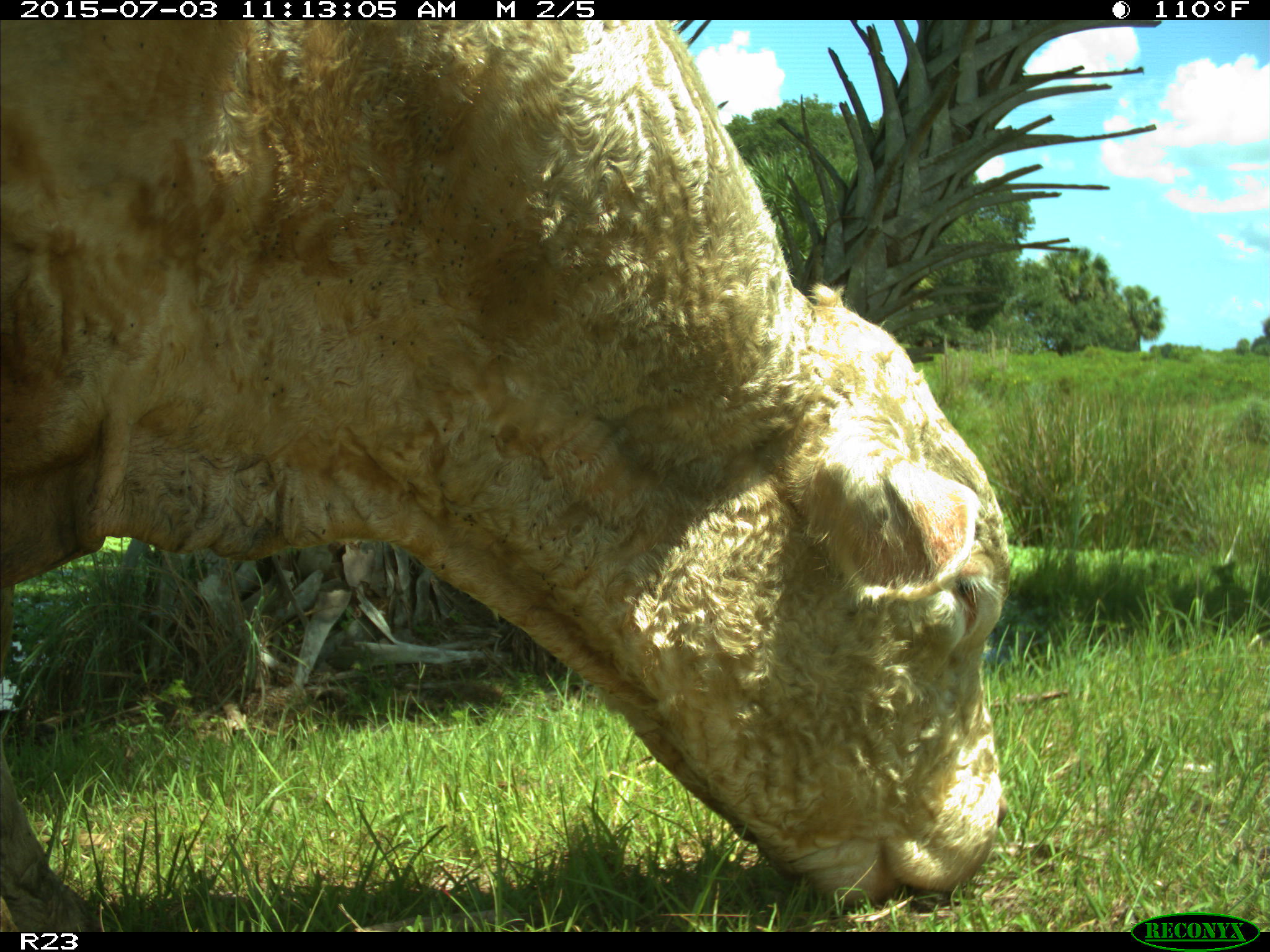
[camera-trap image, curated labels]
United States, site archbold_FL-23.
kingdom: Animalia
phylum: Chordata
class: Mammalia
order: Artiodactyla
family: Bovidae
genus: Bos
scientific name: Bos taurus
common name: domestic cow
Bos taurus (domestic cow).